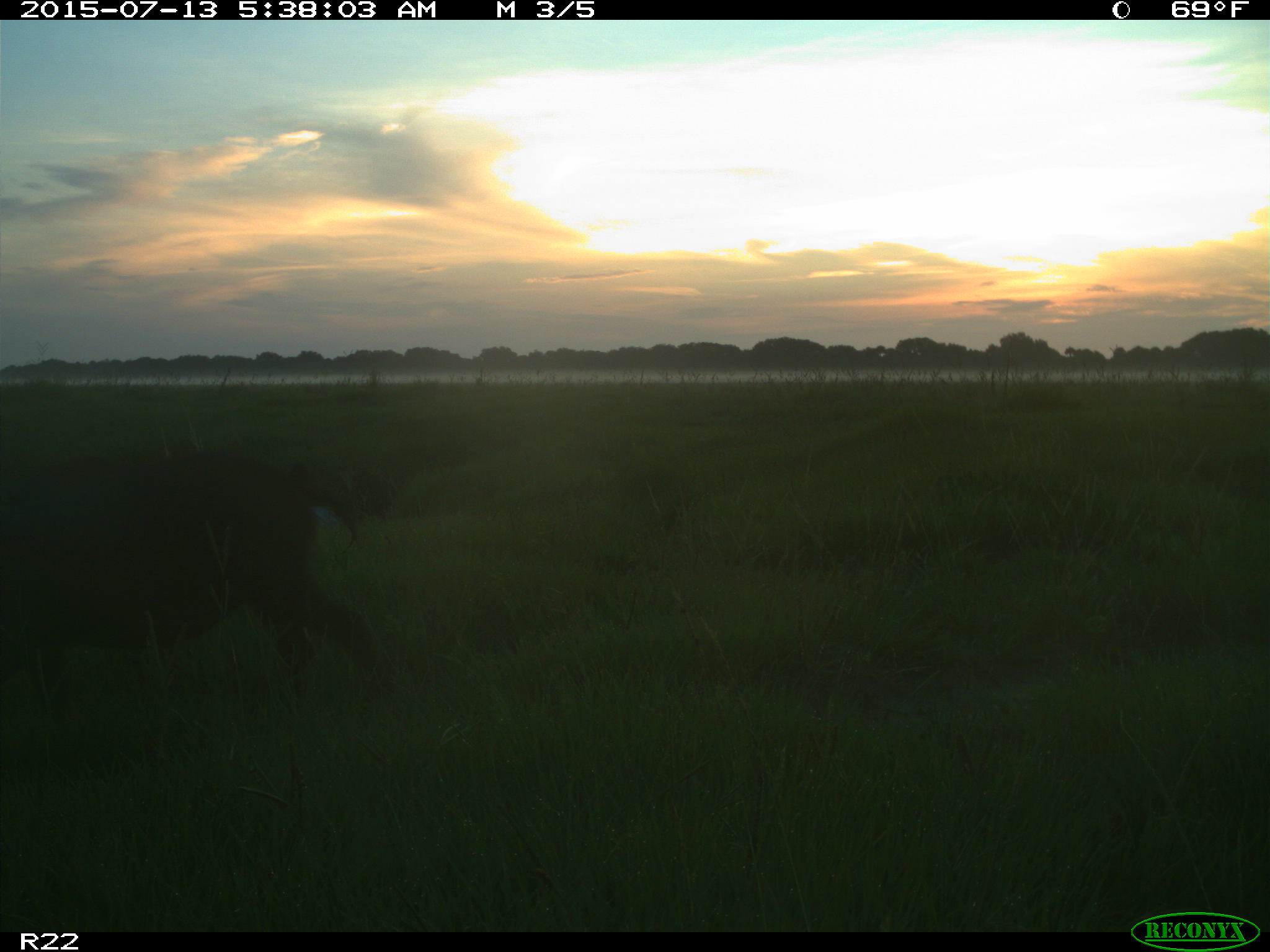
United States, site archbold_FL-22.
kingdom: Animalia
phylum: Chordata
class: Mammalia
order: Artiodactyla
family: Bovidae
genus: Bos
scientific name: Bos taurus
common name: domestic cow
Bos taurus (domestic cow).